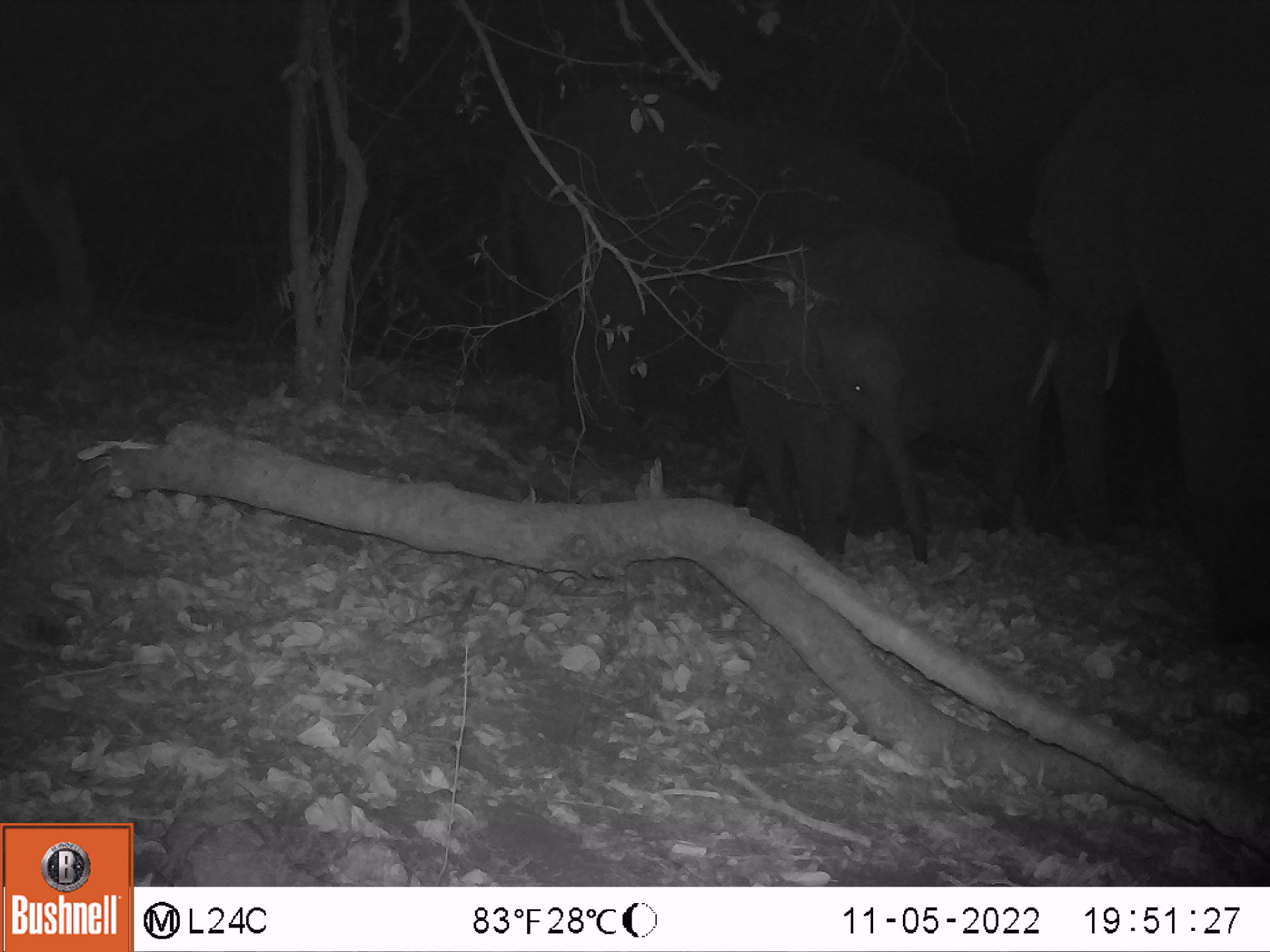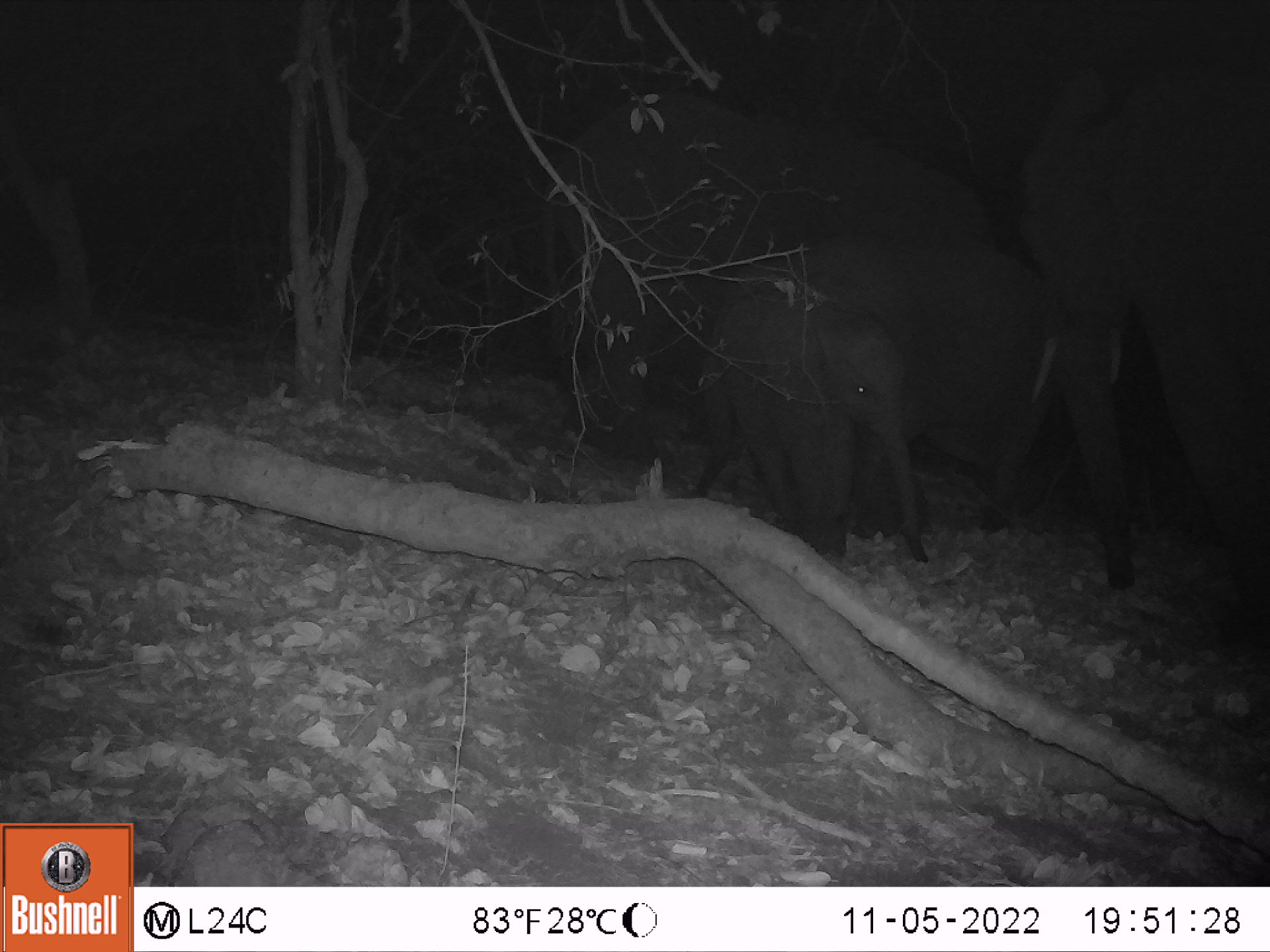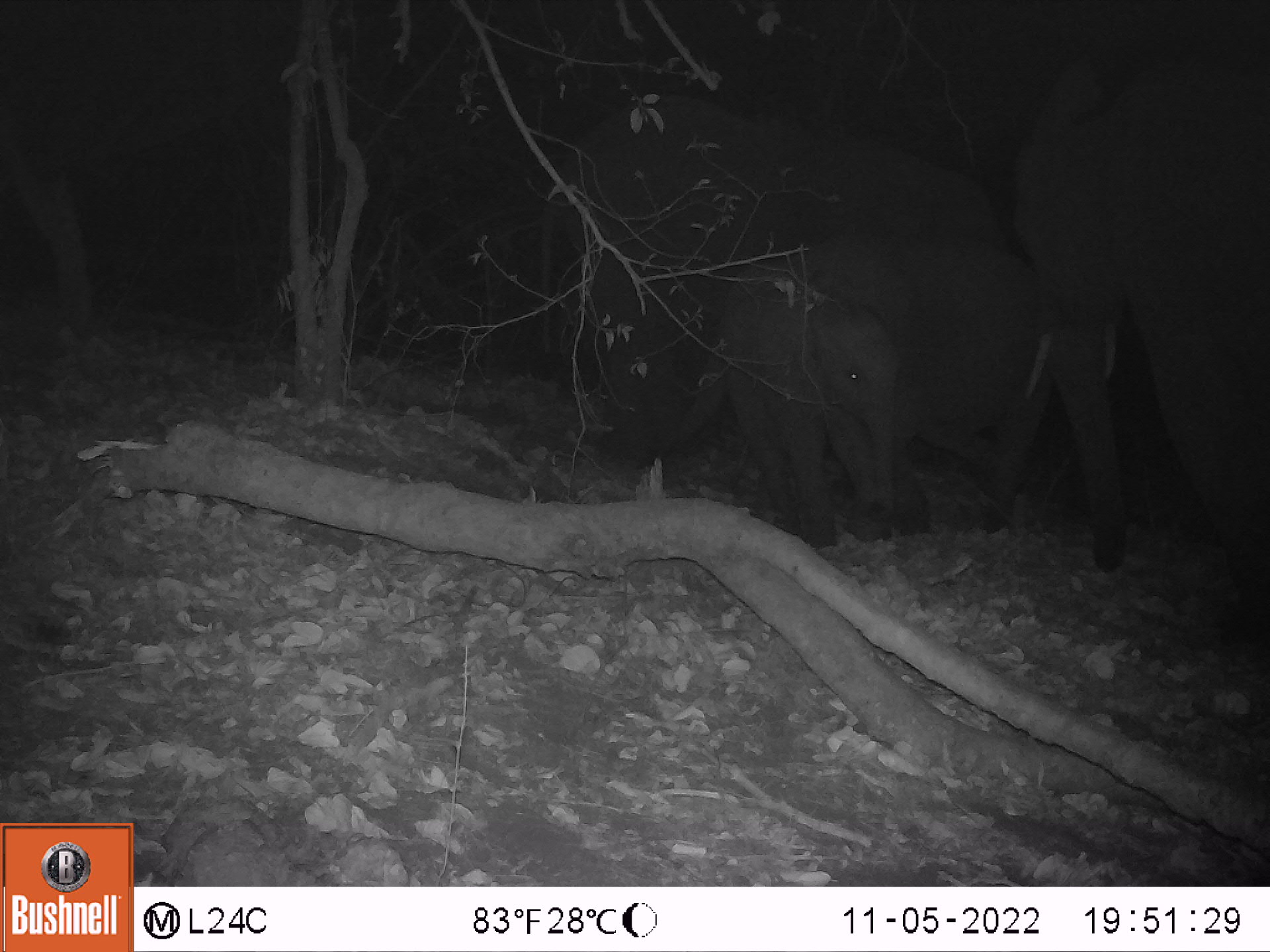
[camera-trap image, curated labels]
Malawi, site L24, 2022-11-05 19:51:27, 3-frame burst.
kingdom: Animalia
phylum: Chordata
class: Mammalia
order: Proboscidea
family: Elephantidae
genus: Loxodonta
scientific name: Loxodonta africana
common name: african savanna elephant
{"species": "african savanna elephant (Loxodonta africana)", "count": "4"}